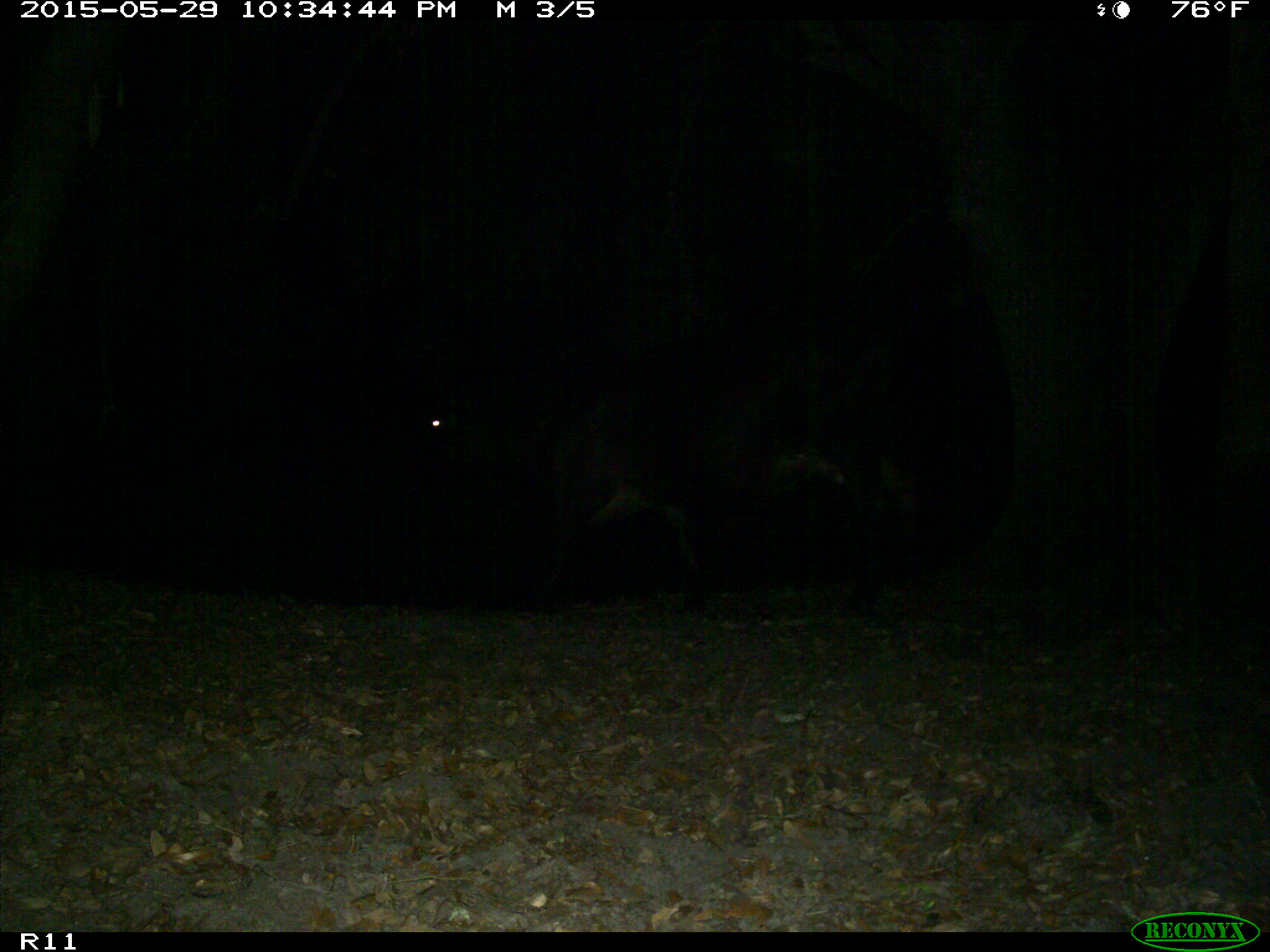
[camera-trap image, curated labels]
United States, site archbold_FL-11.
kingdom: Animalia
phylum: Chordata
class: Mammalia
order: Artiodactyla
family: Bovidae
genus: Bos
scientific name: Bos taurus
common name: domestic cow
Bos taurus (domestic cow).